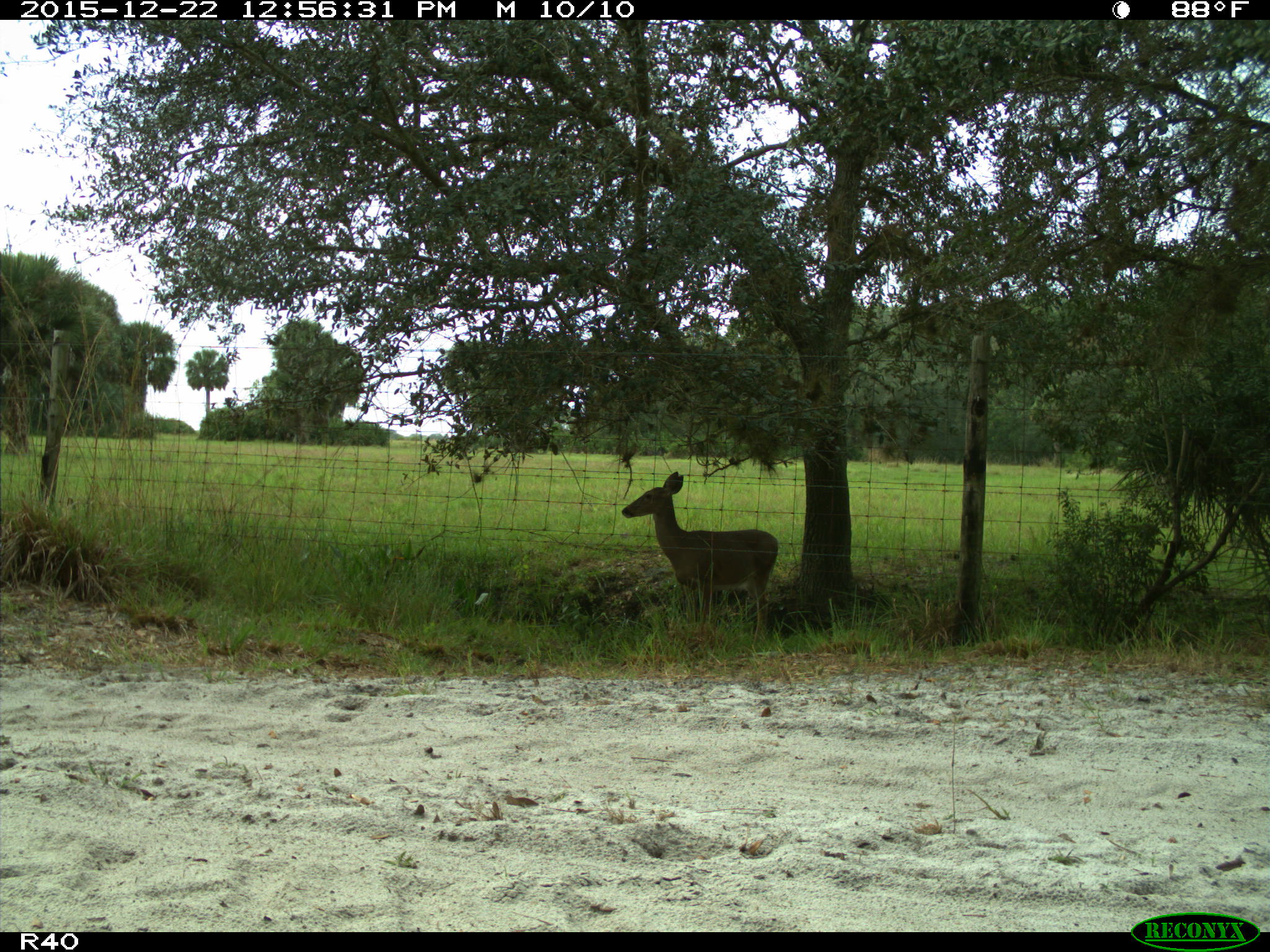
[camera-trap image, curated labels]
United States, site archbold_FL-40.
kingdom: Animalia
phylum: Chordata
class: Mammalia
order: Artiodactyla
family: Cervidae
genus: Odocoileus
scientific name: Odocoileus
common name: deer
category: unidentified deer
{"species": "unidentified deer (deer) (Odocoileus)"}